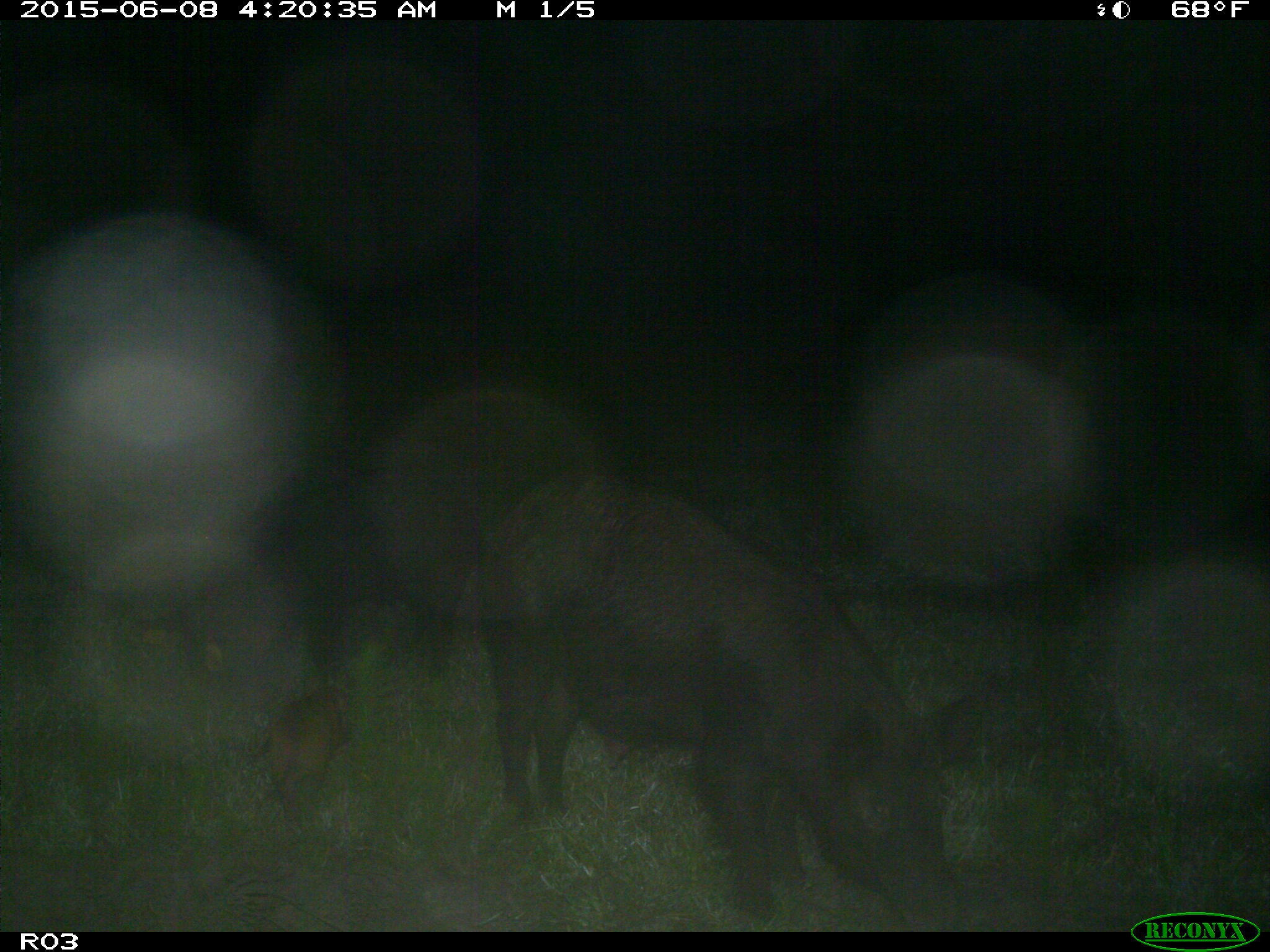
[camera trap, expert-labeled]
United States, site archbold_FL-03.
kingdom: Animalia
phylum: Chordata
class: Mammalia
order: Artiodactyla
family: Suidae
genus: Sus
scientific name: Sus scrofa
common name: wild boar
Sus scrofa (wild boar).